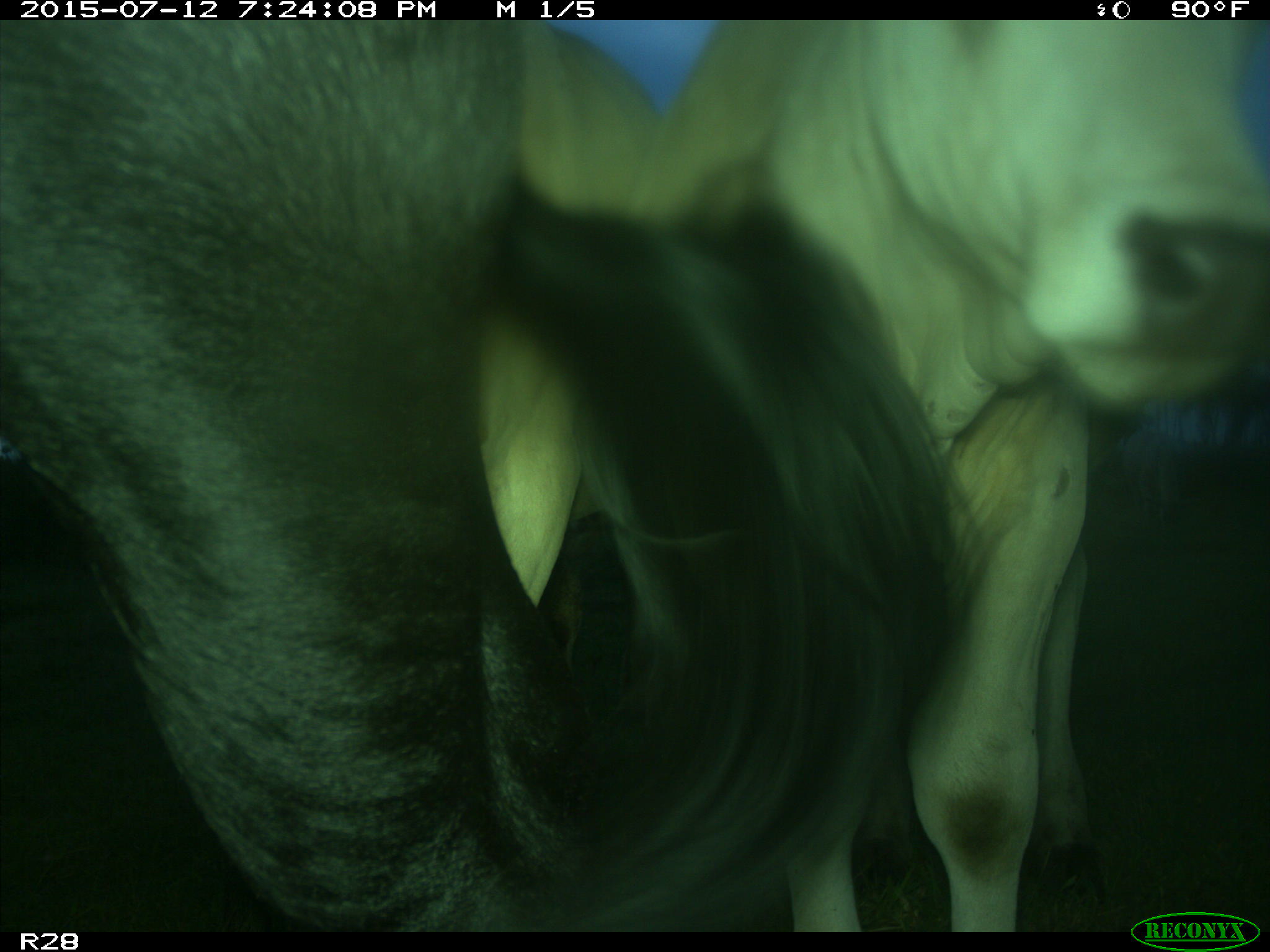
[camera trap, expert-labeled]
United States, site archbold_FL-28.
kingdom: Animalia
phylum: Chordata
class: Mammalia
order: Artiodactyla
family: Bovidae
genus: Bos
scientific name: Bos taurus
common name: domestic cow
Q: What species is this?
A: Bos taurus (domestic cow).